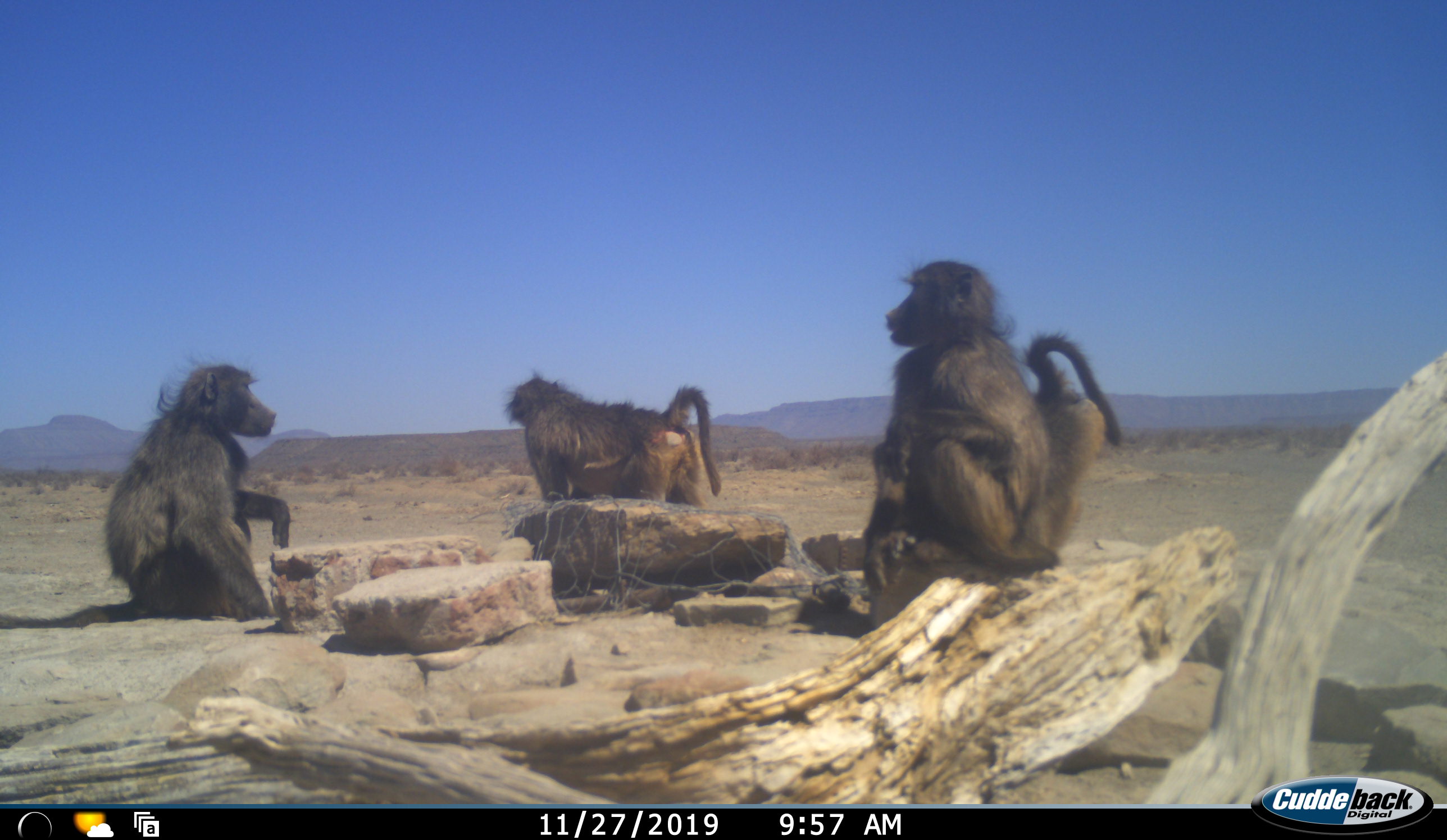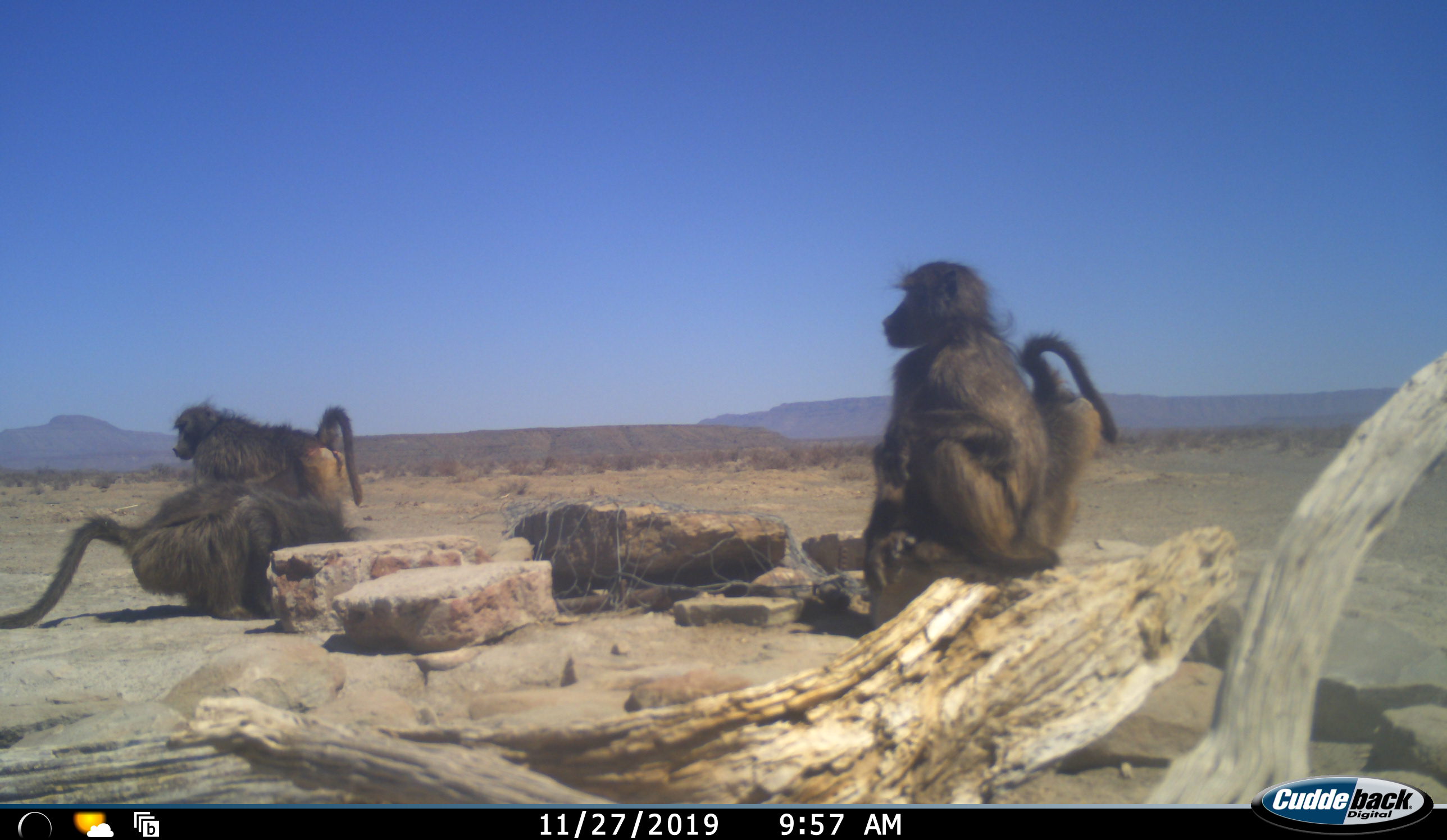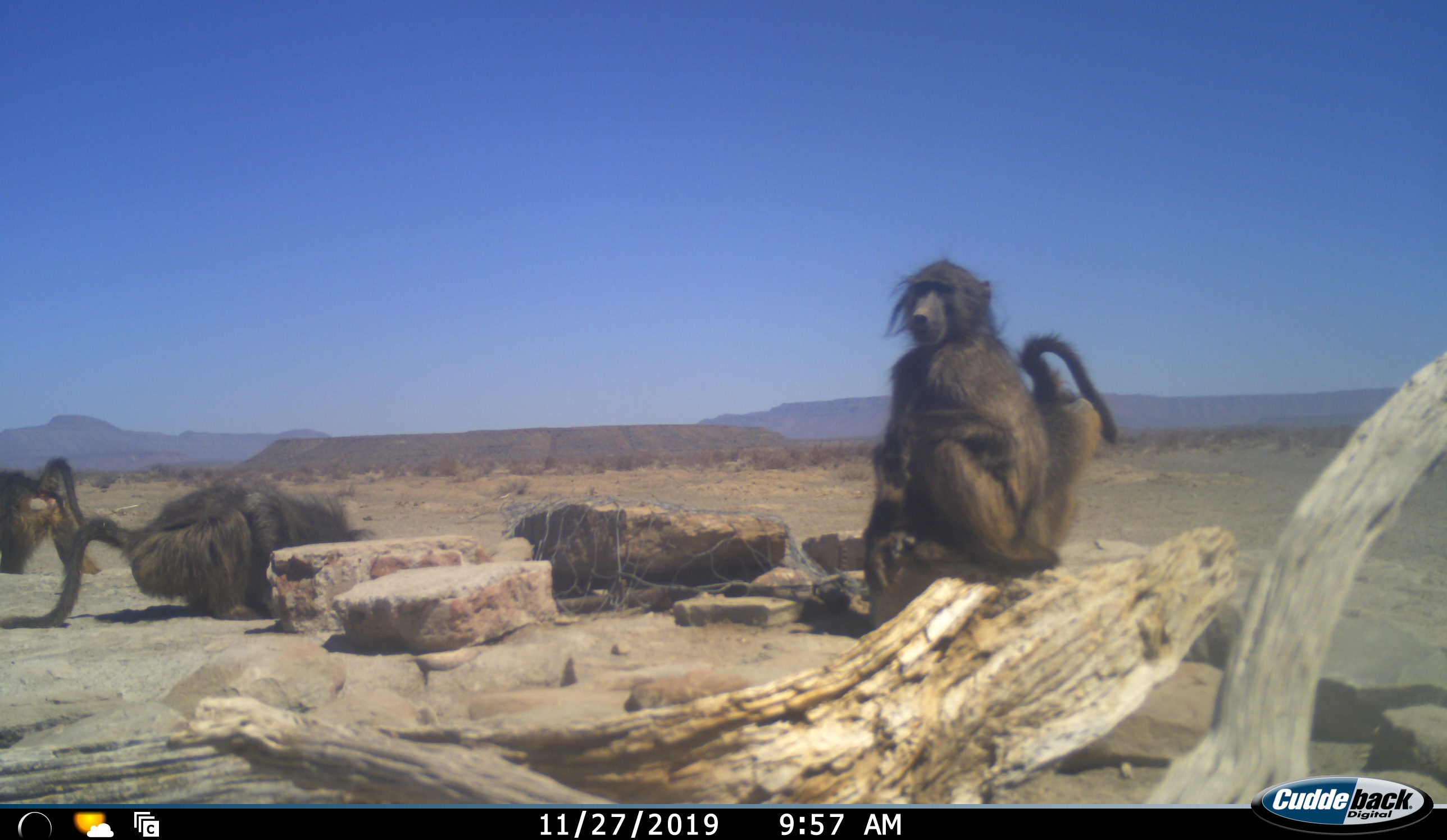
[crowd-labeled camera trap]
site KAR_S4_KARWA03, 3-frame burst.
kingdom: Animalia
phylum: Chordata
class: Mammalia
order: Primates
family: Cercopithecidae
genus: Papio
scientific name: Papio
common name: baboon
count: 4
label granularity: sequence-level